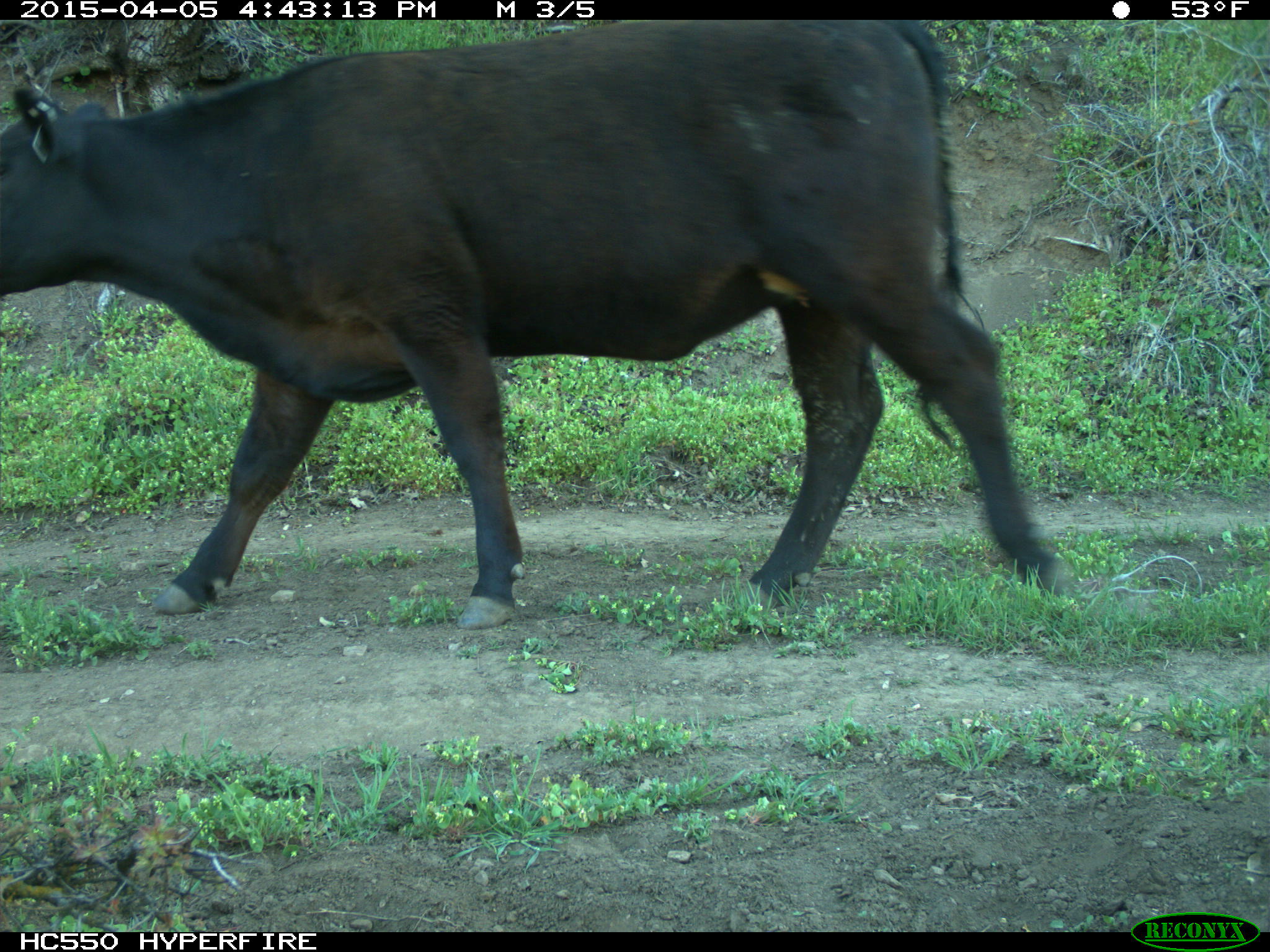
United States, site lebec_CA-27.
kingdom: Animalia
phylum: Chordata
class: Mammalia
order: Artiodactyla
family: Bovidae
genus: Bos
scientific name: Bos taurus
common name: domestic cow